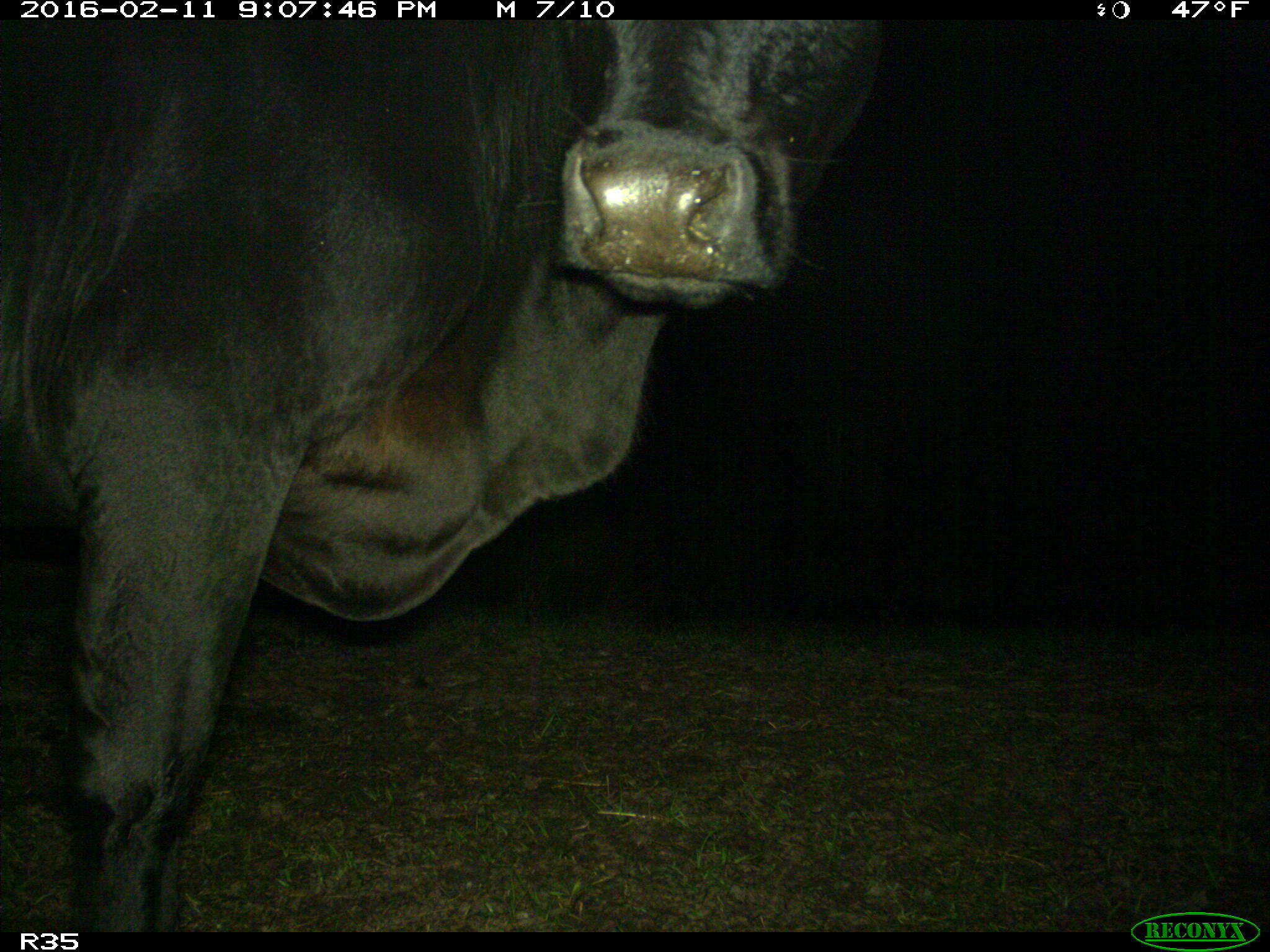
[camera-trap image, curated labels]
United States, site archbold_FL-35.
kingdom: Animalia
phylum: Chordata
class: Mammalia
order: Artiodactyla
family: Bovidae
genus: Bos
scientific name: Bos taurus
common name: domestic cow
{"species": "Bos taurus (domestic cow)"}